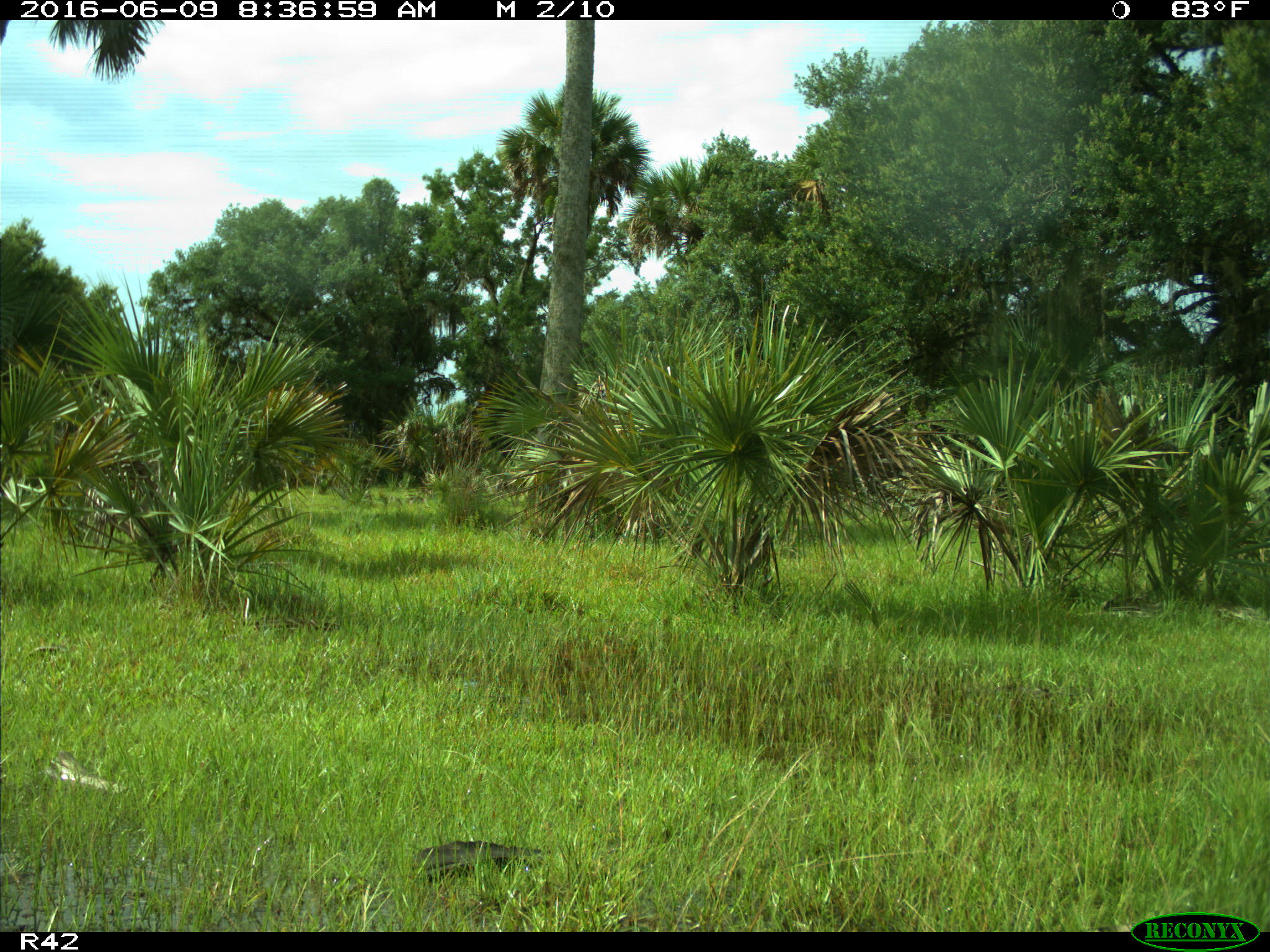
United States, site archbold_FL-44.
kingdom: Animalia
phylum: Chordata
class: Mammalia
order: Artiodactyla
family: Cervidae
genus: Odocoileus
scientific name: Odocoileus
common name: deer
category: unidentified deer